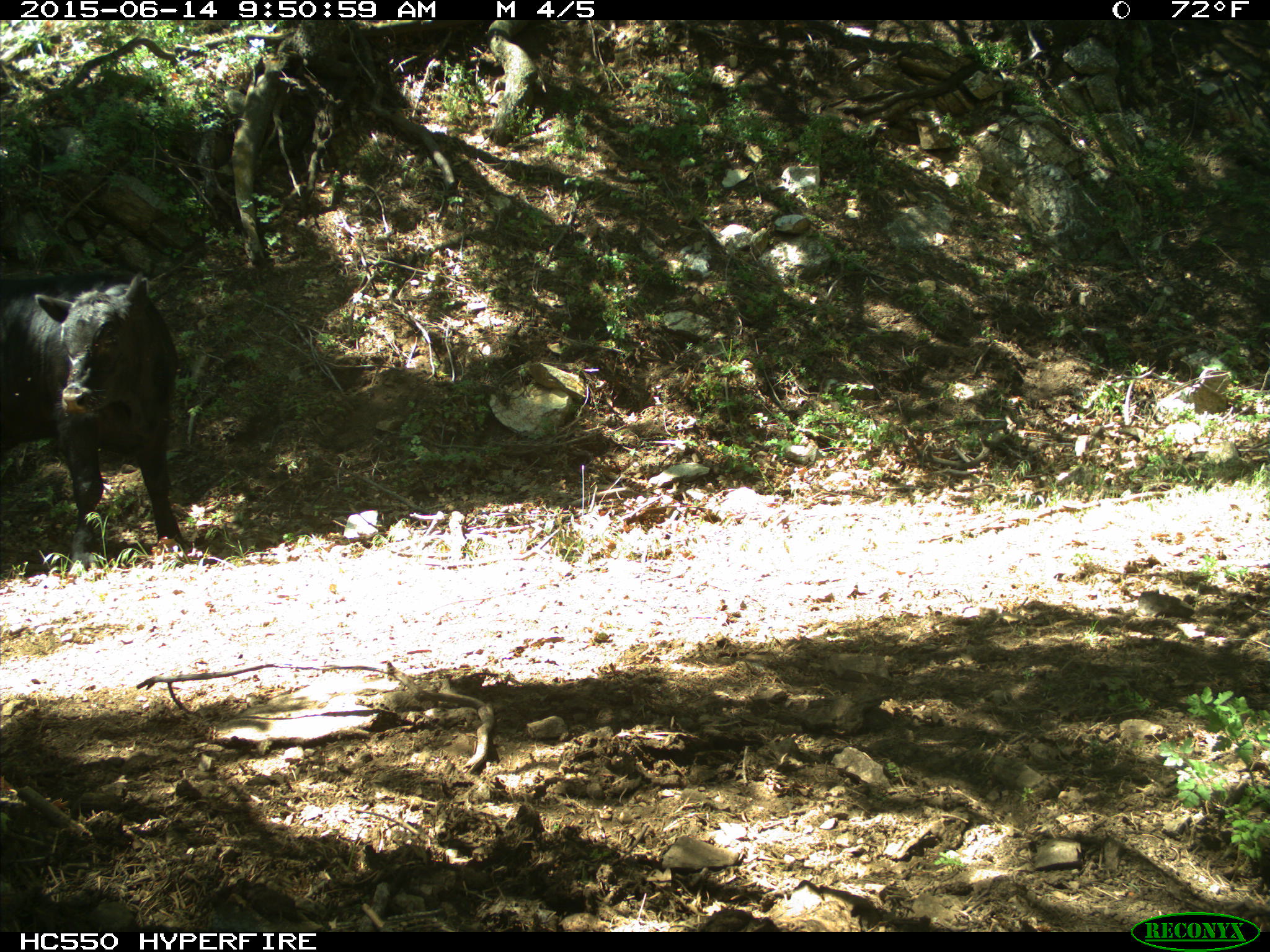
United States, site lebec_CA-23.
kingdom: Animalia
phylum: Chordata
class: Mammalia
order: Artiodactyla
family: Bovidae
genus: Bos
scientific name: Bos taurus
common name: domestic cow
Bos taurus (domestic cow).